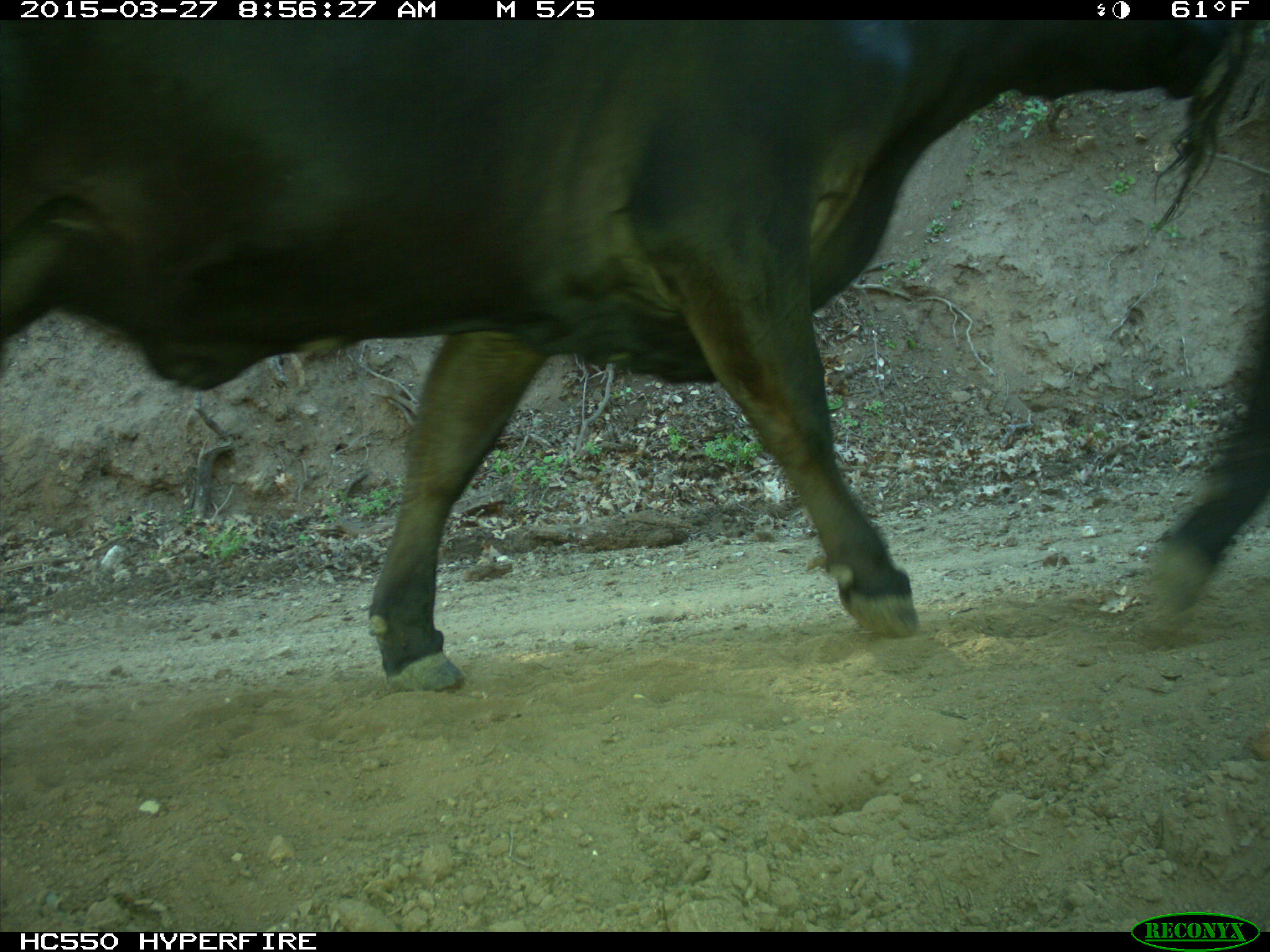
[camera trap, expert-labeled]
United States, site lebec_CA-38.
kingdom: Animalia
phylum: Chordata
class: Mammalia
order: Artiodactyla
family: Bovidae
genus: Bos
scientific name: Bos taurus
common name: domestic cow